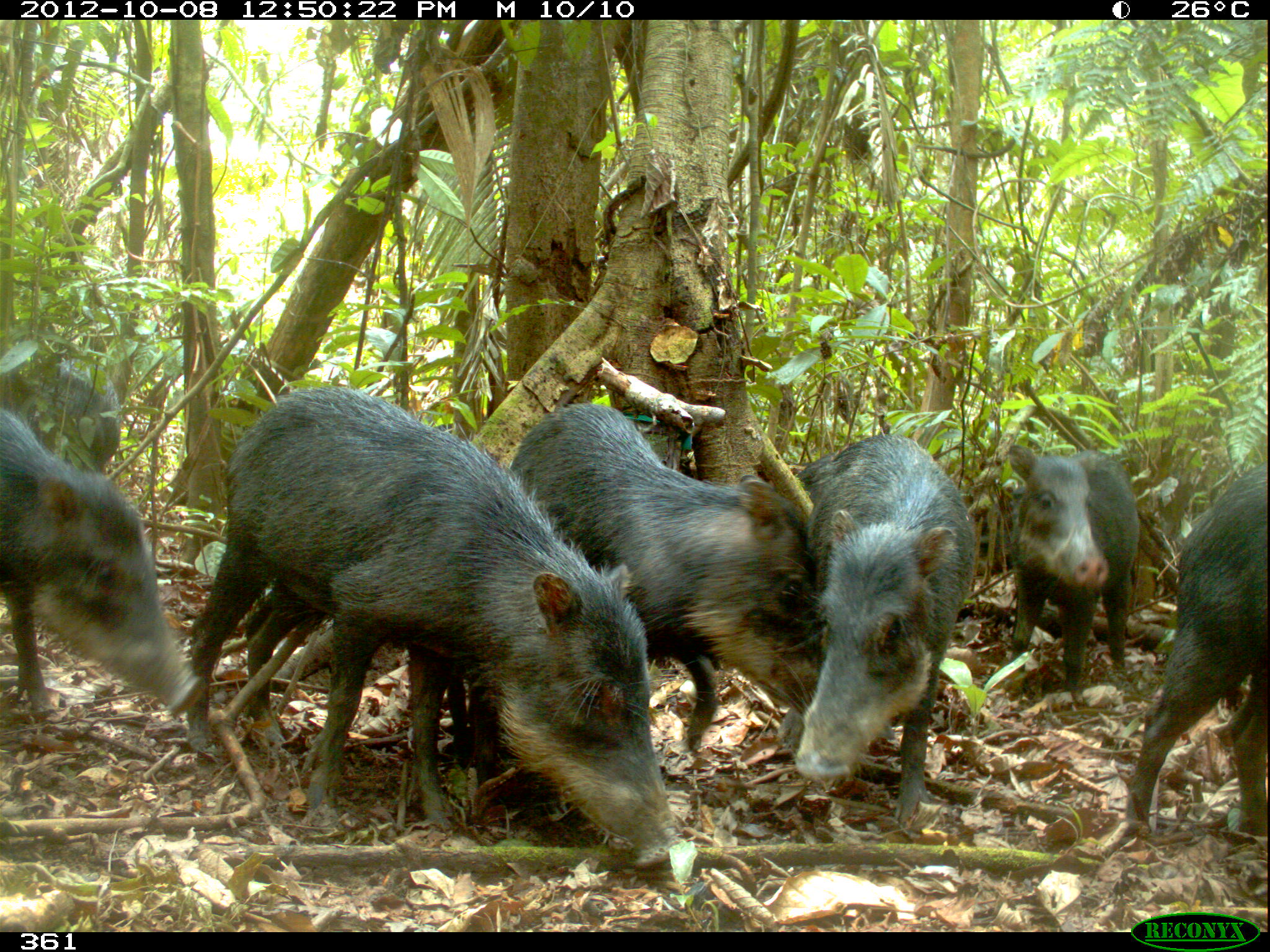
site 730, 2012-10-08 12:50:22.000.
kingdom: Animalia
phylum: Chordata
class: Mammalia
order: Artiodactyla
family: Tayassuidae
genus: Tayassu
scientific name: Tayassu pecari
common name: white-lipped peccary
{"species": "Tayassu pecari (white-lipped peccary)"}